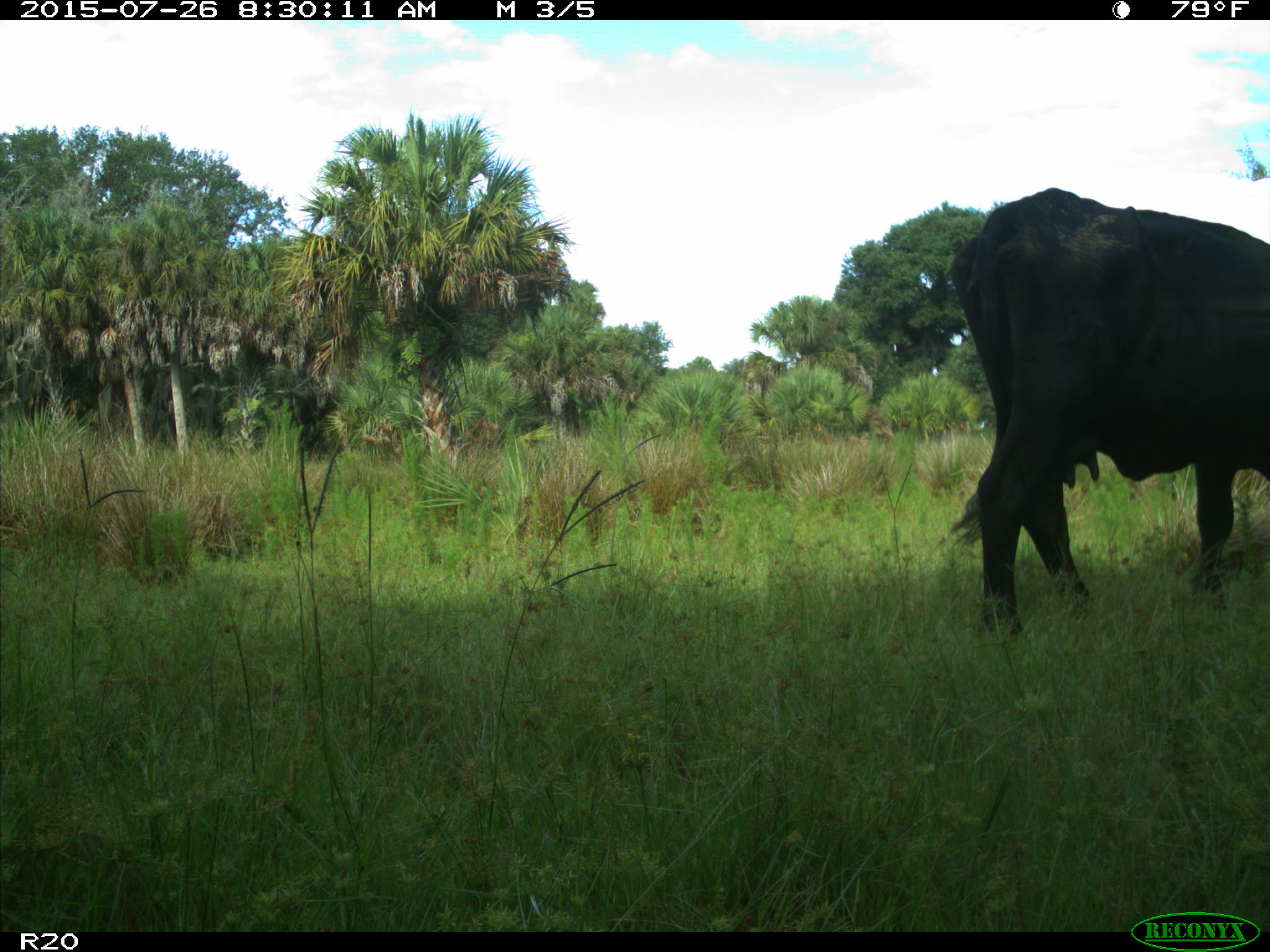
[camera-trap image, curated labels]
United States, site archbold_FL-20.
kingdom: Animalia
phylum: Chordata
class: Mammalia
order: Artiodactyla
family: Bovidae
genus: Bos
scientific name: Bos taurus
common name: domestic cow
Bos taurus (domestic cow).